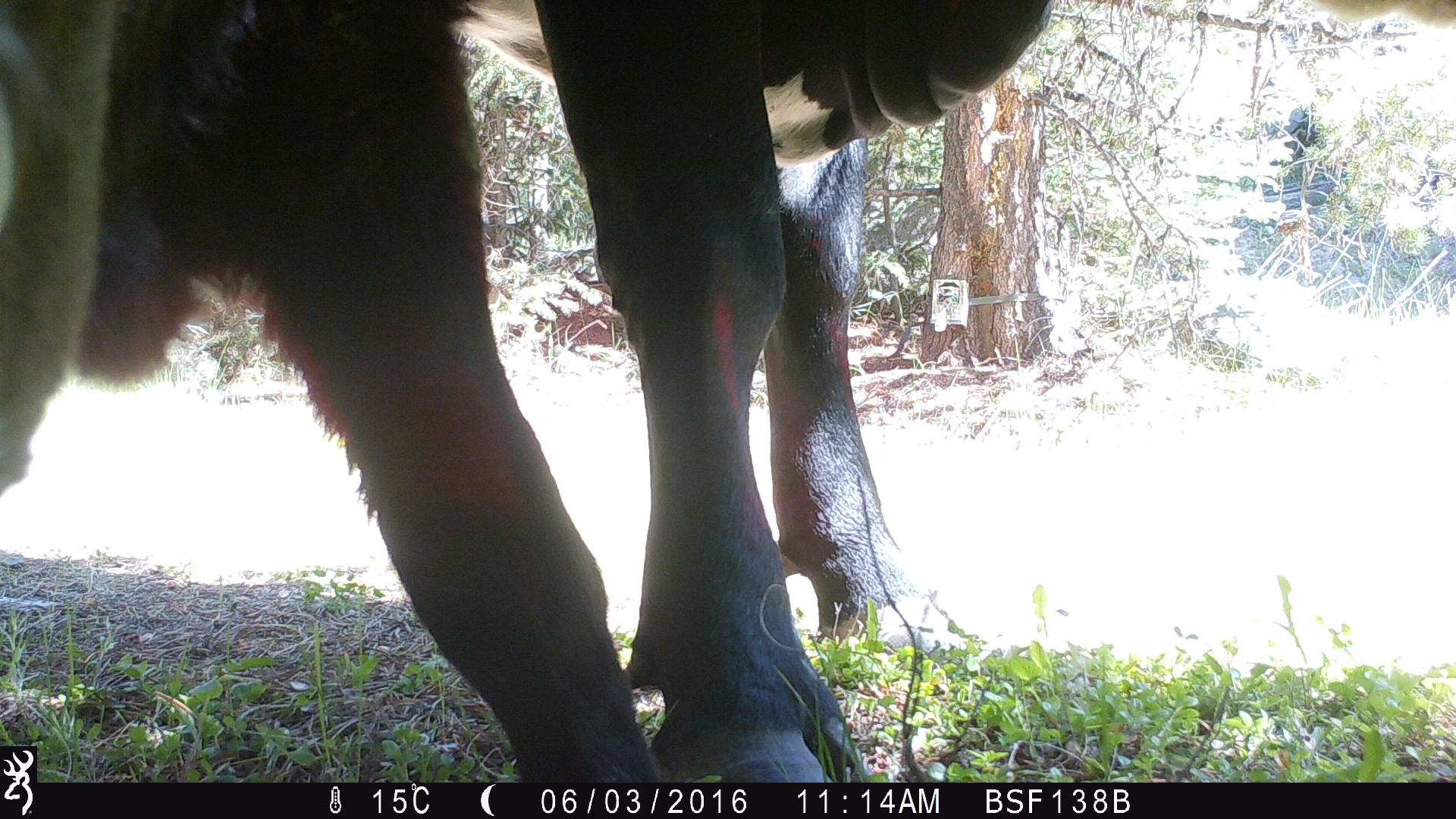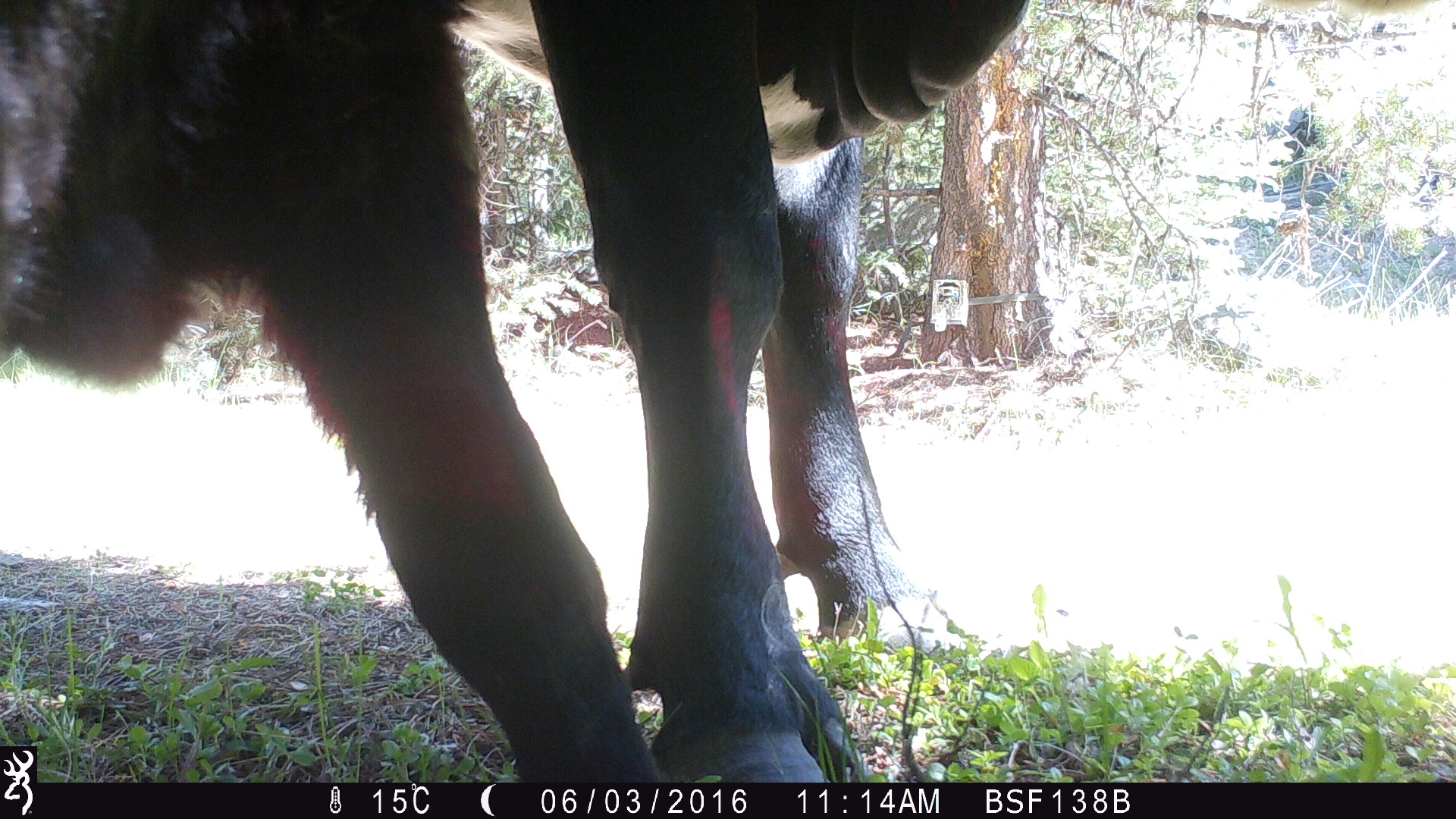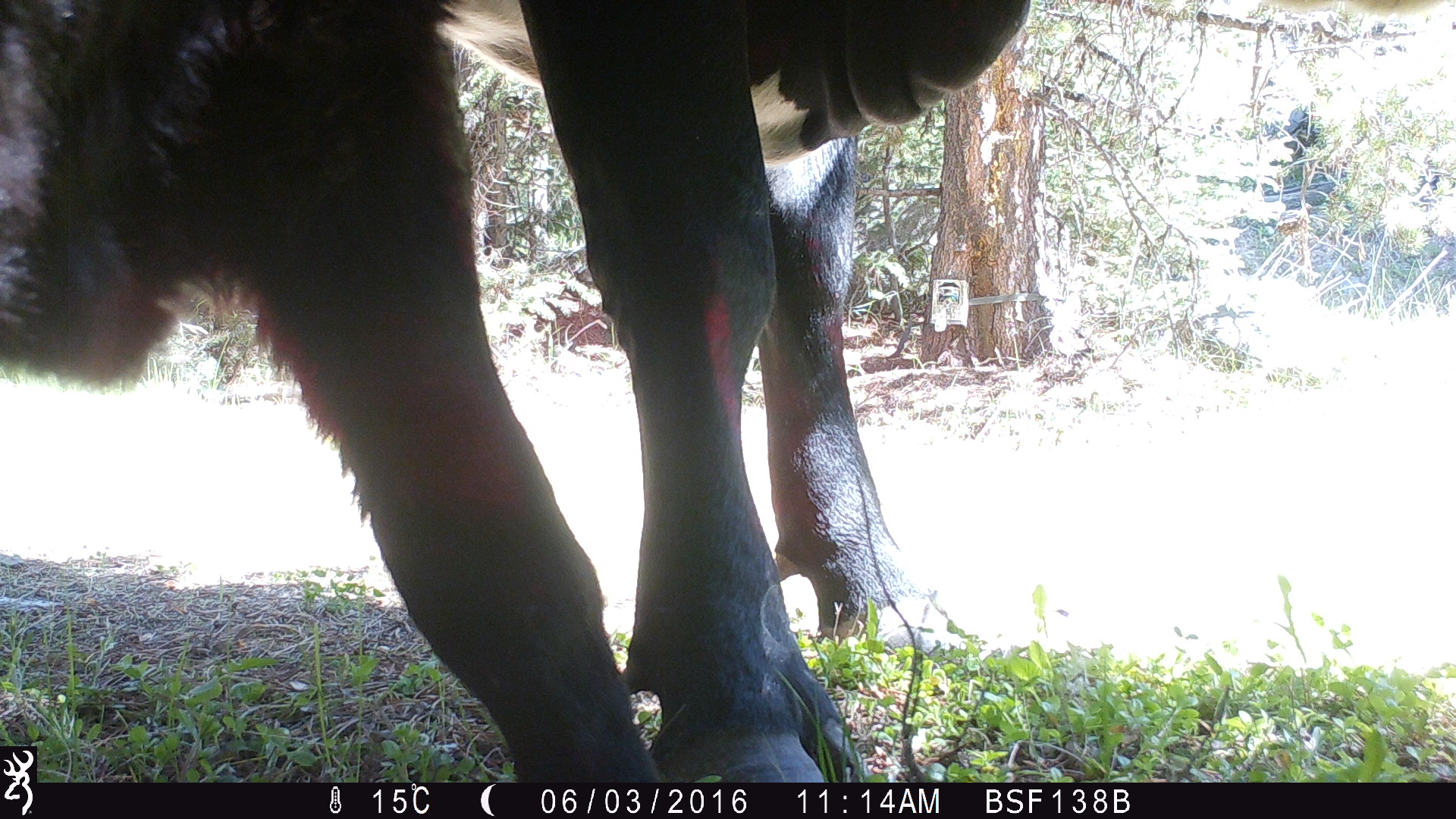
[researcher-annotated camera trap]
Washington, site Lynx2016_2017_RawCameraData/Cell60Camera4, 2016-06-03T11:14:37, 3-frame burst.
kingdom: Animalia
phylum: Chordata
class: Mammalia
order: Artiodactyla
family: Bovidae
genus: Bos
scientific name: Bos taurus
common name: domestic cattle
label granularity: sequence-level